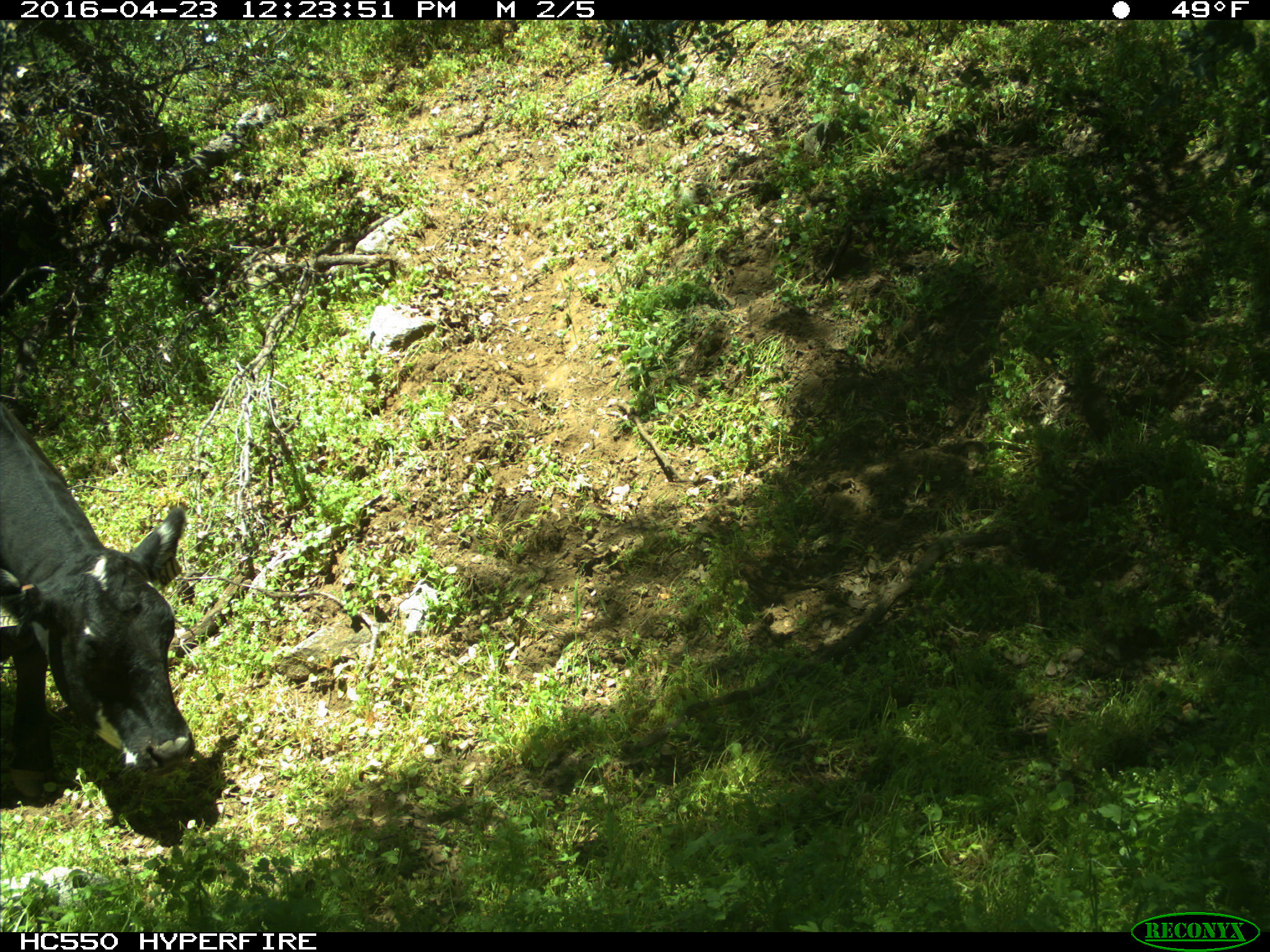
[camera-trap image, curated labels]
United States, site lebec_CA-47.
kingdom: Animalia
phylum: Chordata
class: Mammalia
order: Artiodactyla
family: Bovidae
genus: Bos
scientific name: Bos taurus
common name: domestic cow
Bos taurus (domestic cow).